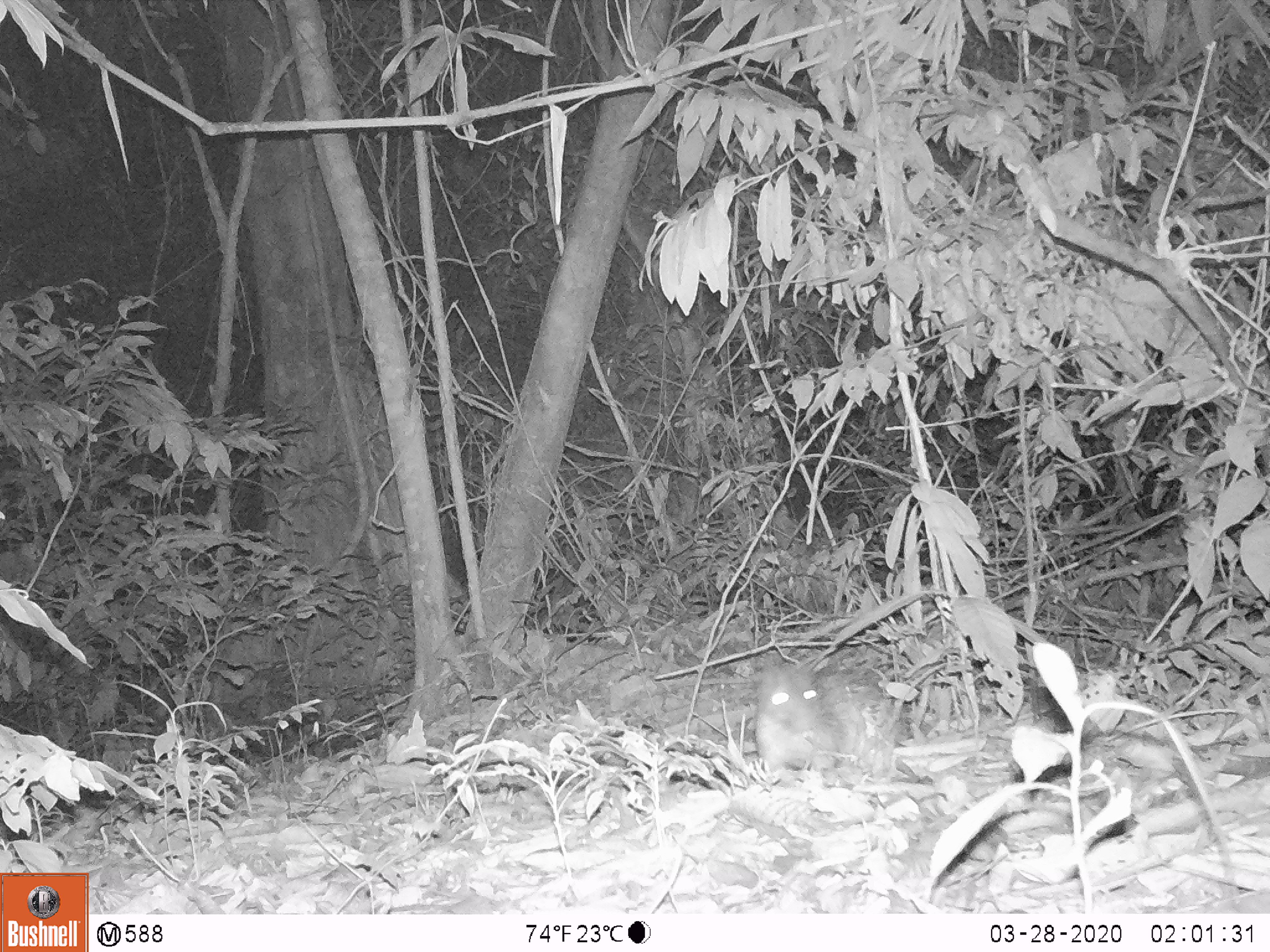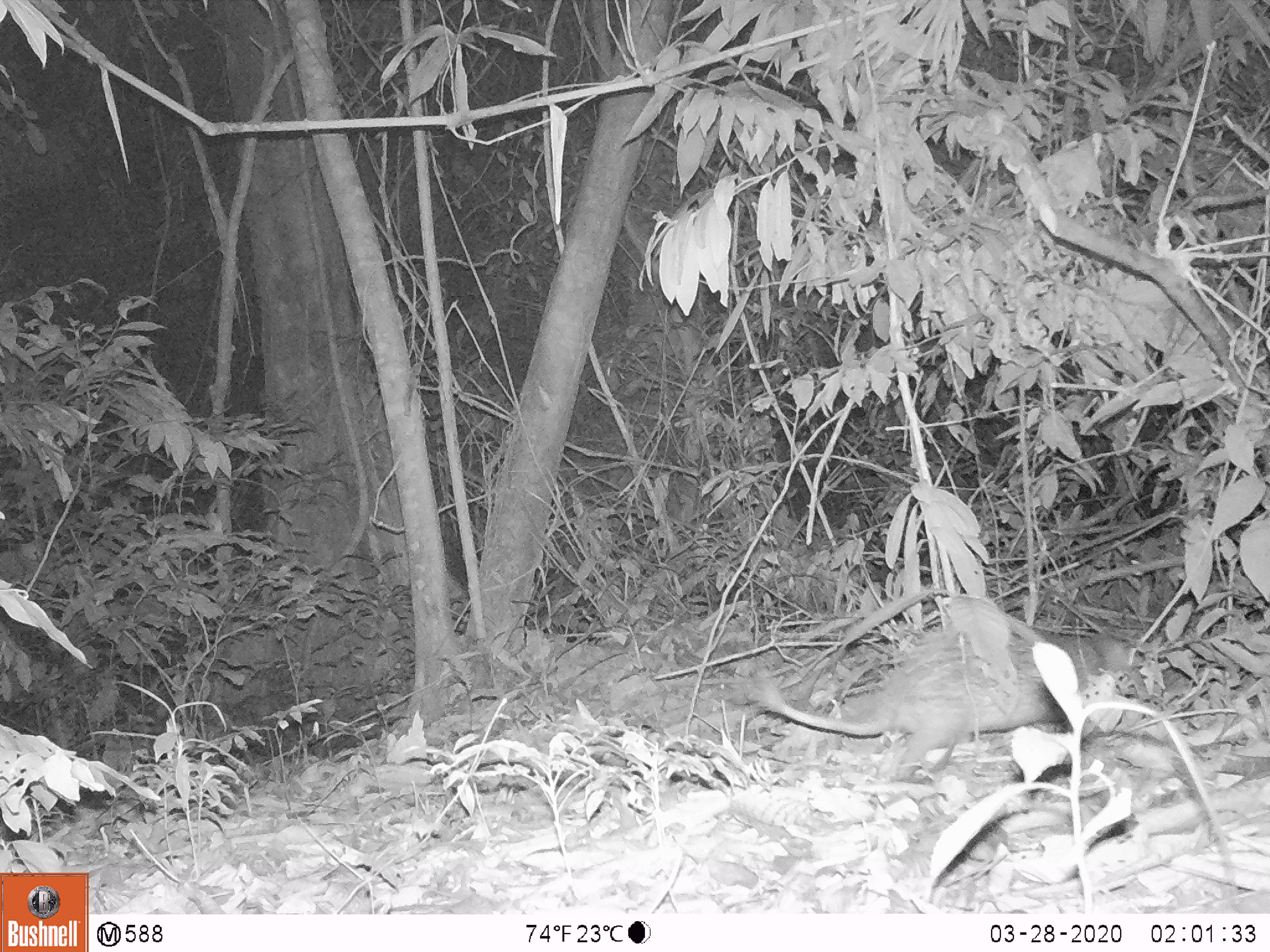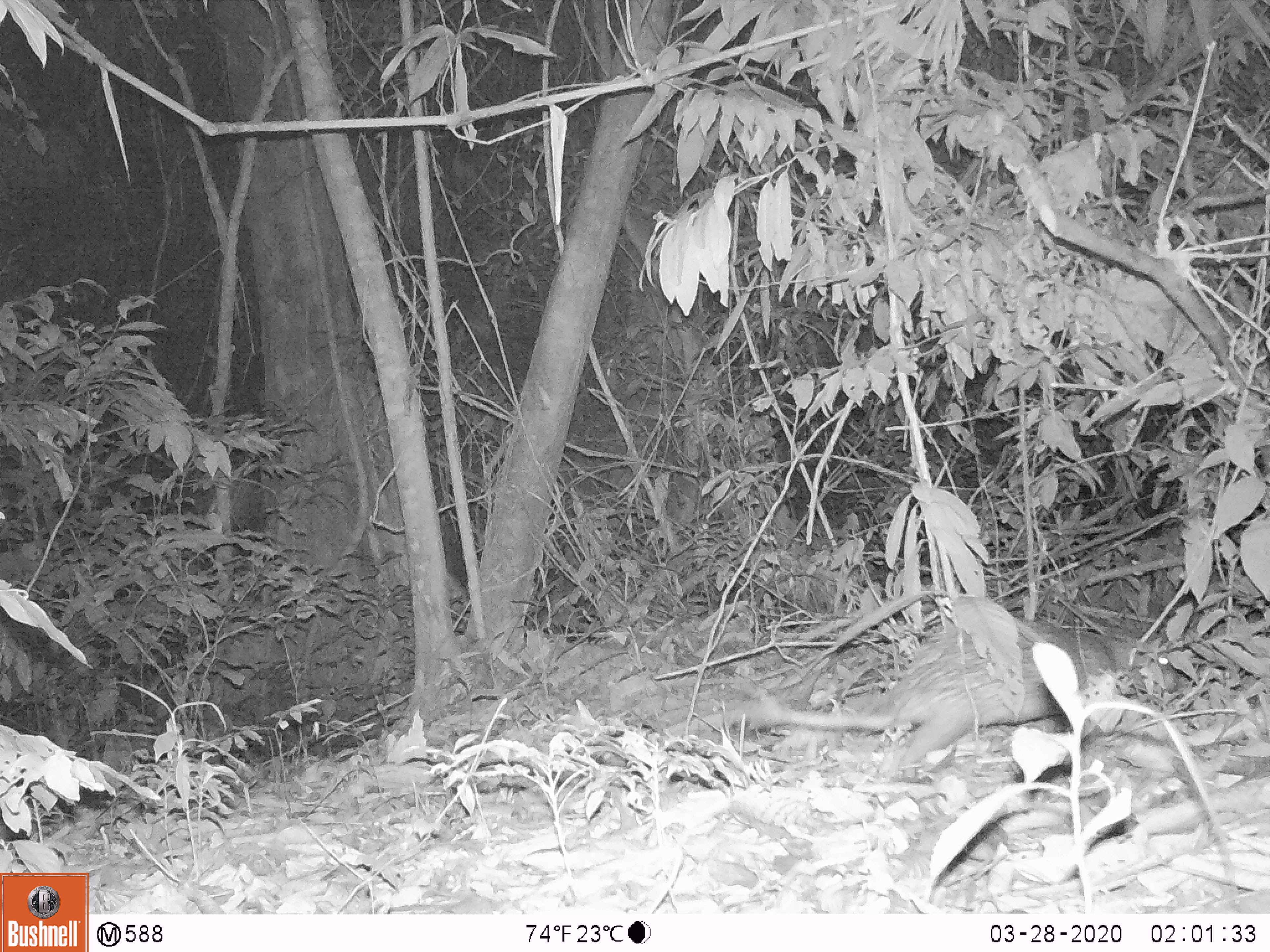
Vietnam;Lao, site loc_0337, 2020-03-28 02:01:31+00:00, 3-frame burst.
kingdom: Animalia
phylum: Chordata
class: Mammalia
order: Rodentia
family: Hystricidae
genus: Atherurus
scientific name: Atherurus macrourus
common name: asiatic brush-tailed porcupine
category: asiatic brush tailed porcupine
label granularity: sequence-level